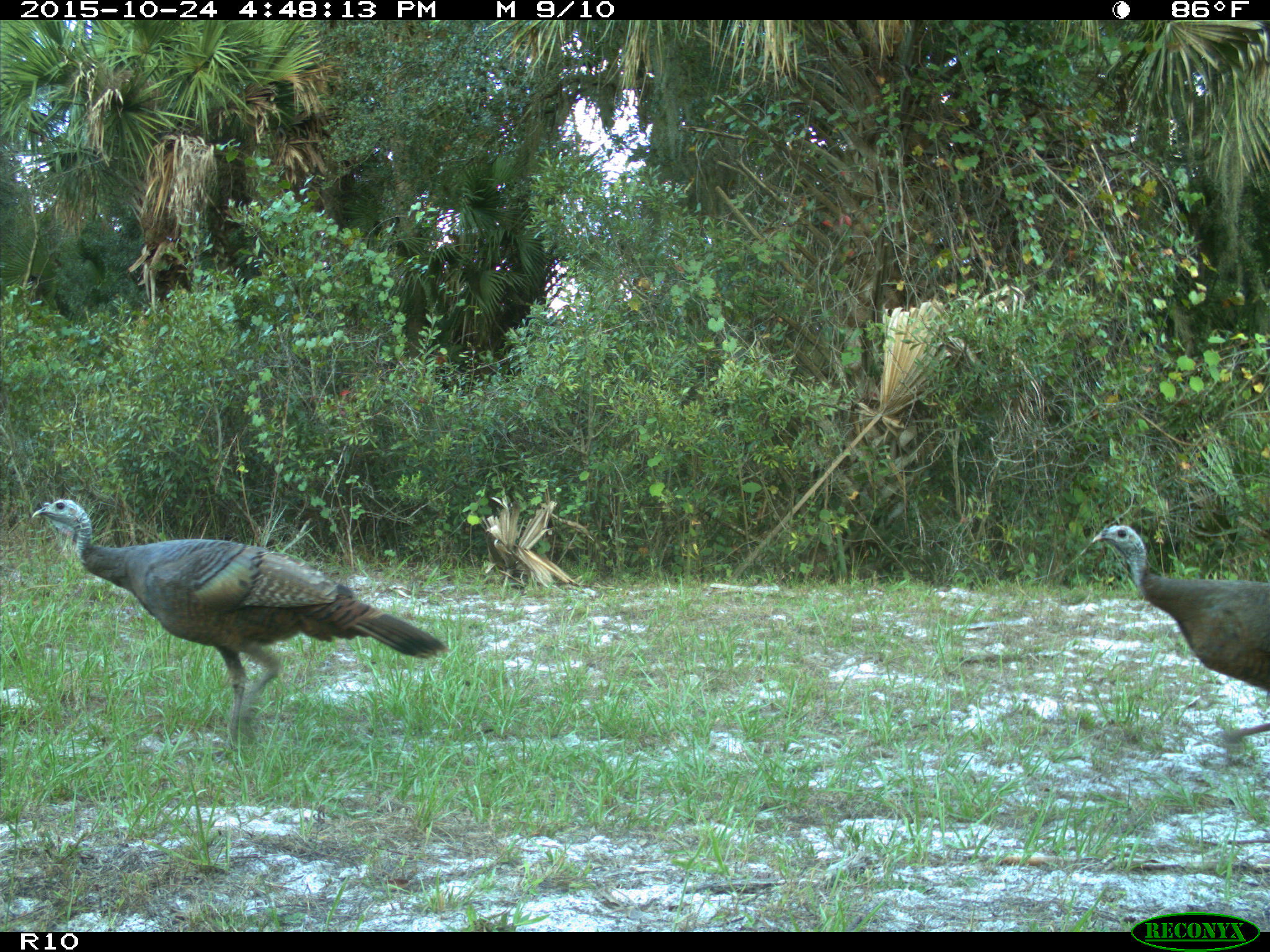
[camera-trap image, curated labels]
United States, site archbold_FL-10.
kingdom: Animalia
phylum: Chordata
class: Aves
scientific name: Aves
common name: birds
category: unidentified bird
Unidentified bird (birds) (Aves).